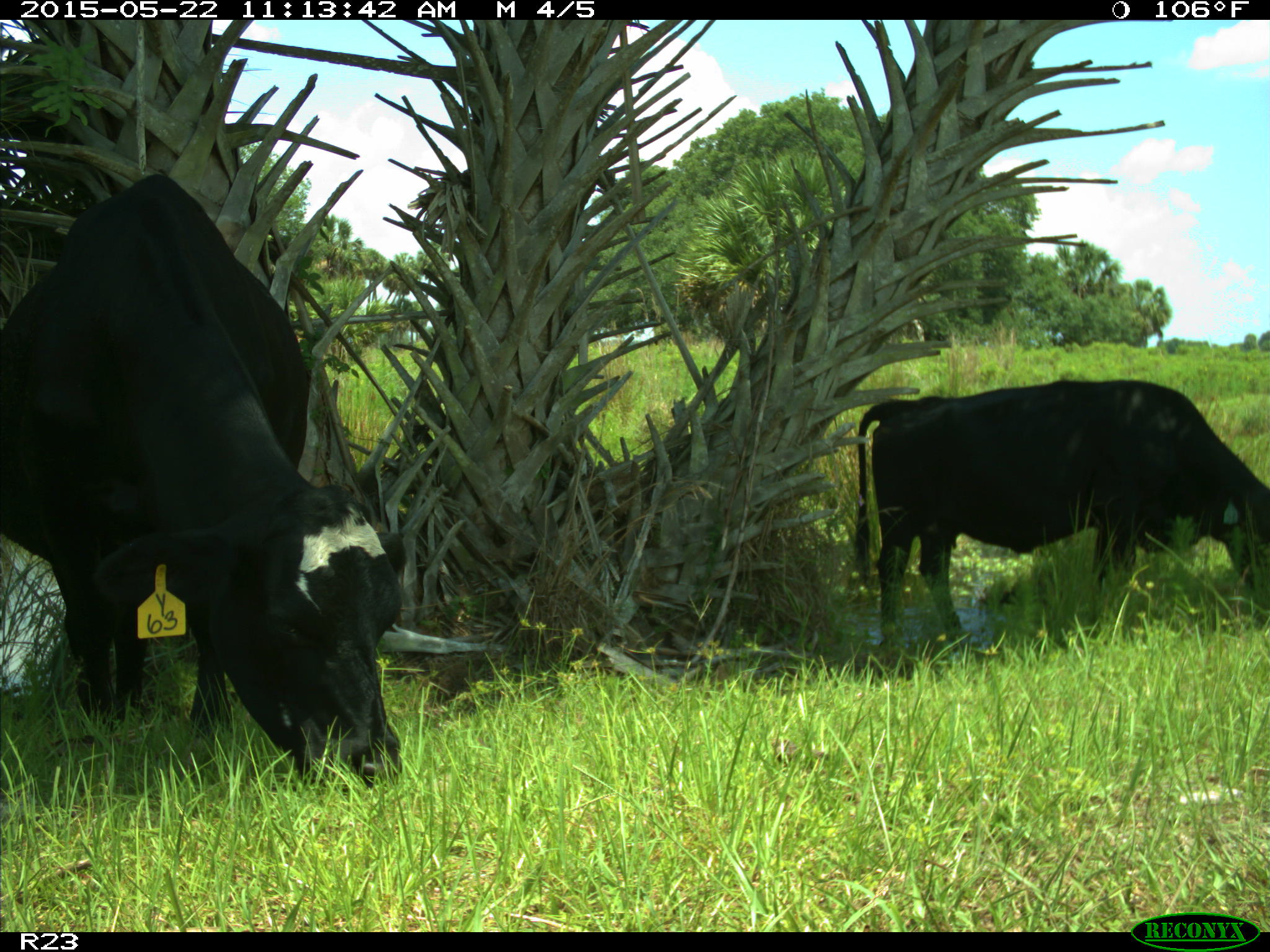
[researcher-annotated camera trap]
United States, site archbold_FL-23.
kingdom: Animalia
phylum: Chordata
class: Mammalia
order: Artiodactyla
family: Bovidae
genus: Bos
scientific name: Bos taurus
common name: domestic cow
Bos taurus (domestic cow).